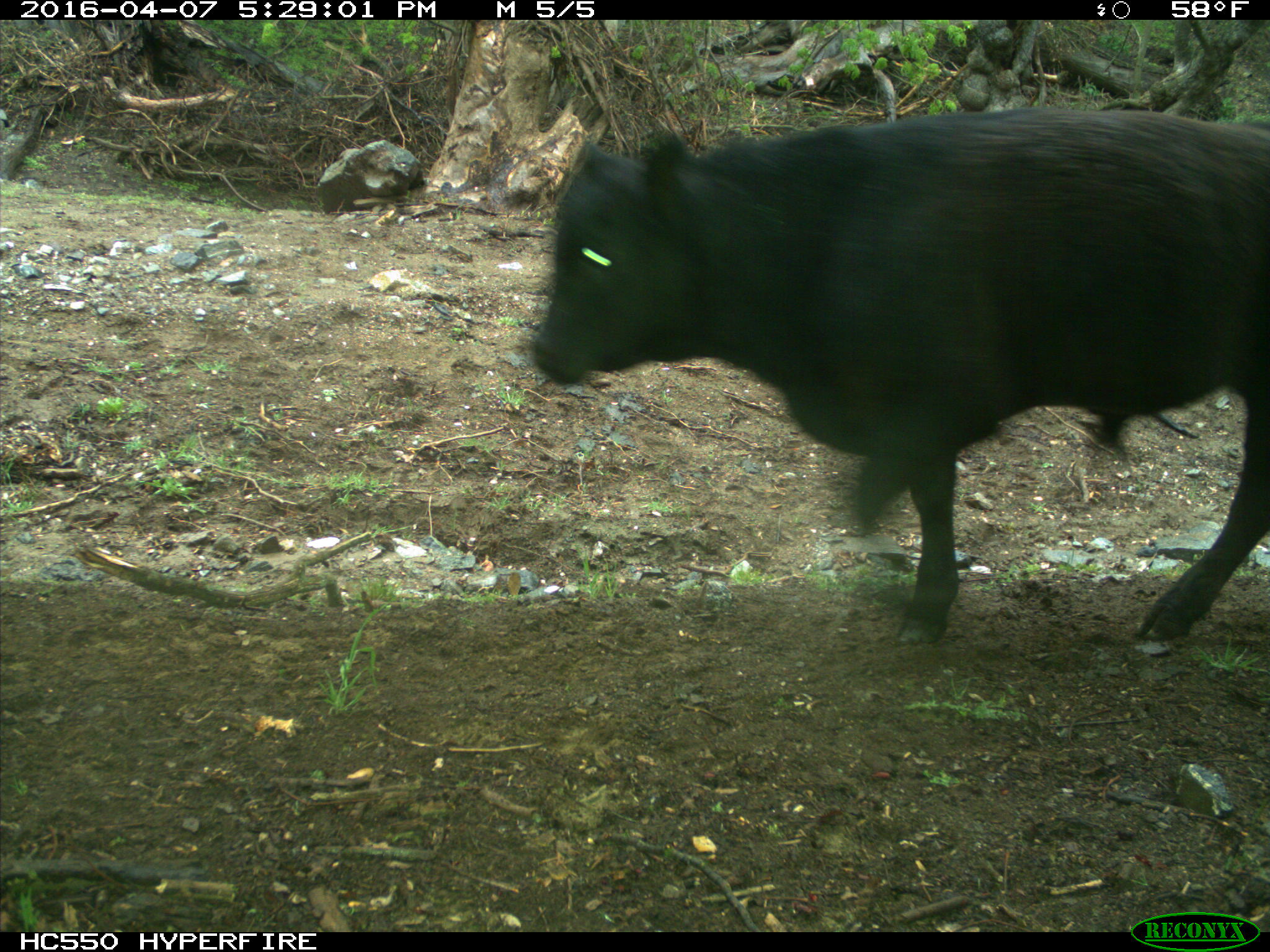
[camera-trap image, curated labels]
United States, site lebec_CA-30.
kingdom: Animalia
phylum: Chordata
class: Mammalia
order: Artiodactyla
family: Bovidae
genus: Bos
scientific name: Bos taurus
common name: domestic cow